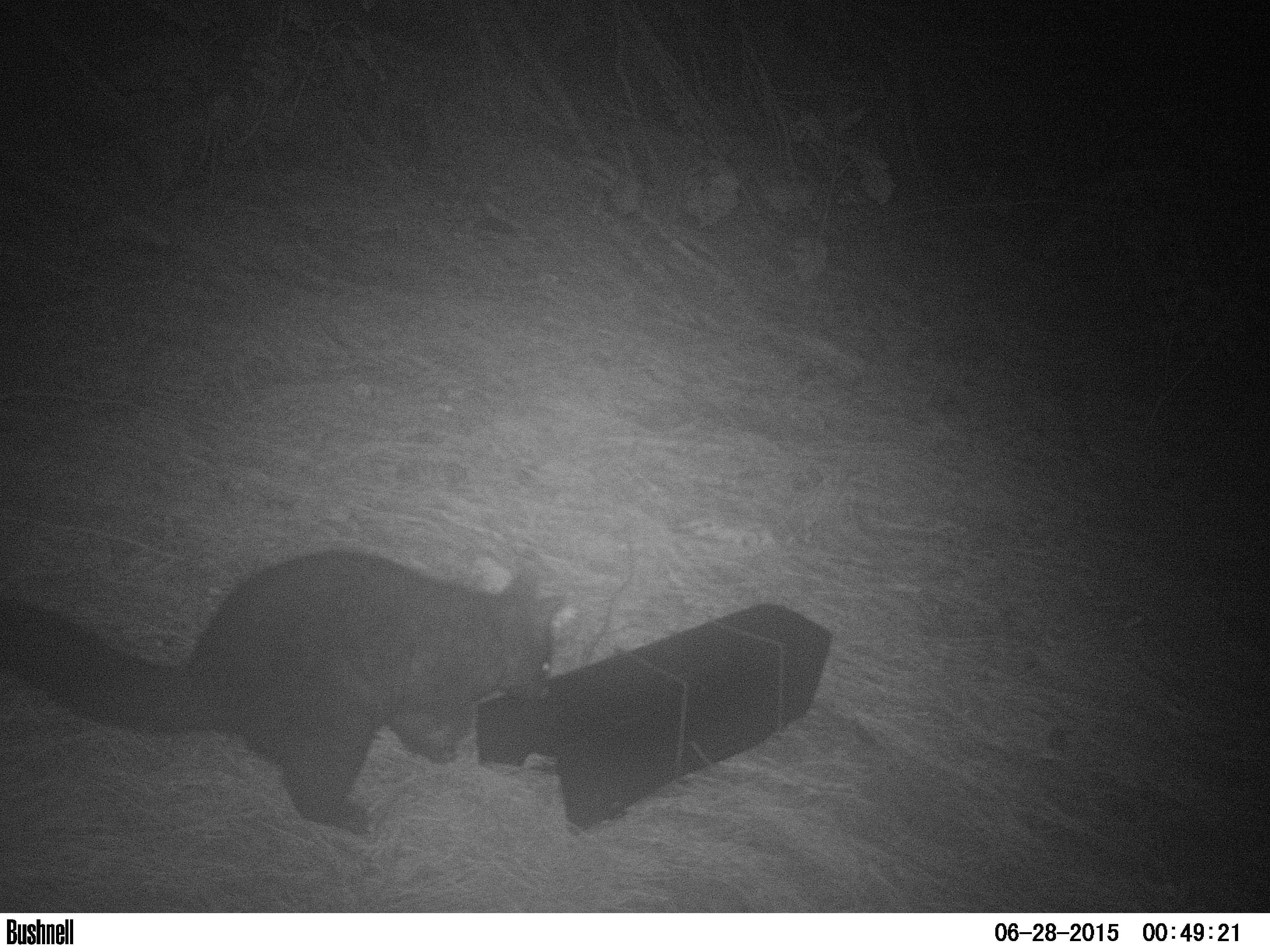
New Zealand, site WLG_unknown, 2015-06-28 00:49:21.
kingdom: Animalia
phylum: Chordata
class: Mammalia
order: Diprotodontia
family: Phalangeridae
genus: Trichosurus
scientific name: Trichosurus vulpecula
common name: common brushtail possum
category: possum